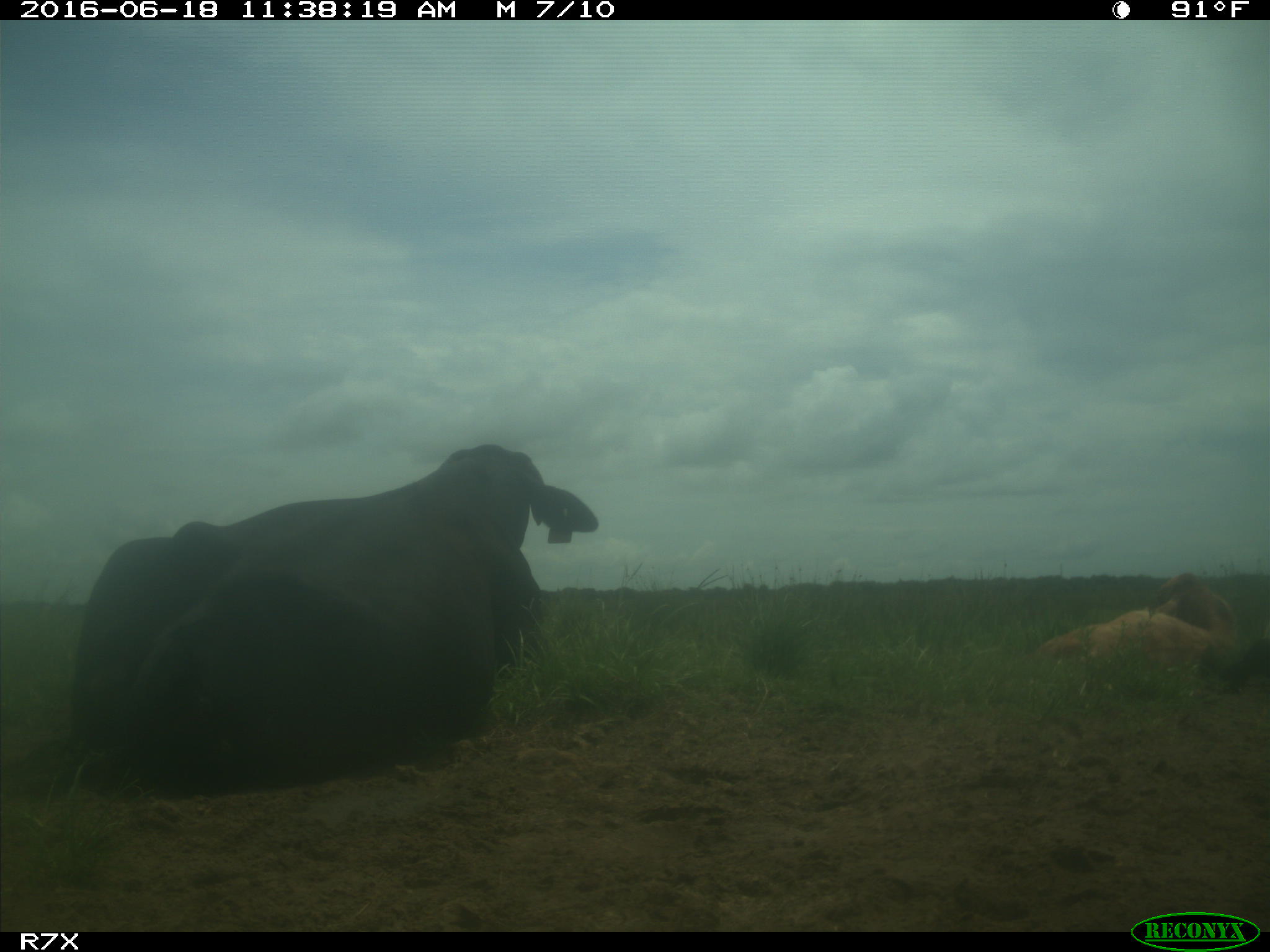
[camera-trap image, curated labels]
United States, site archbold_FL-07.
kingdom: Animalia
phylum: Chordata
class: Mammalia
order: Artiodactyla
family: Bovidae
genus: Bos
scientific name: Bos taurus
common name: domestic cow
Bos taurus (domestic cow).